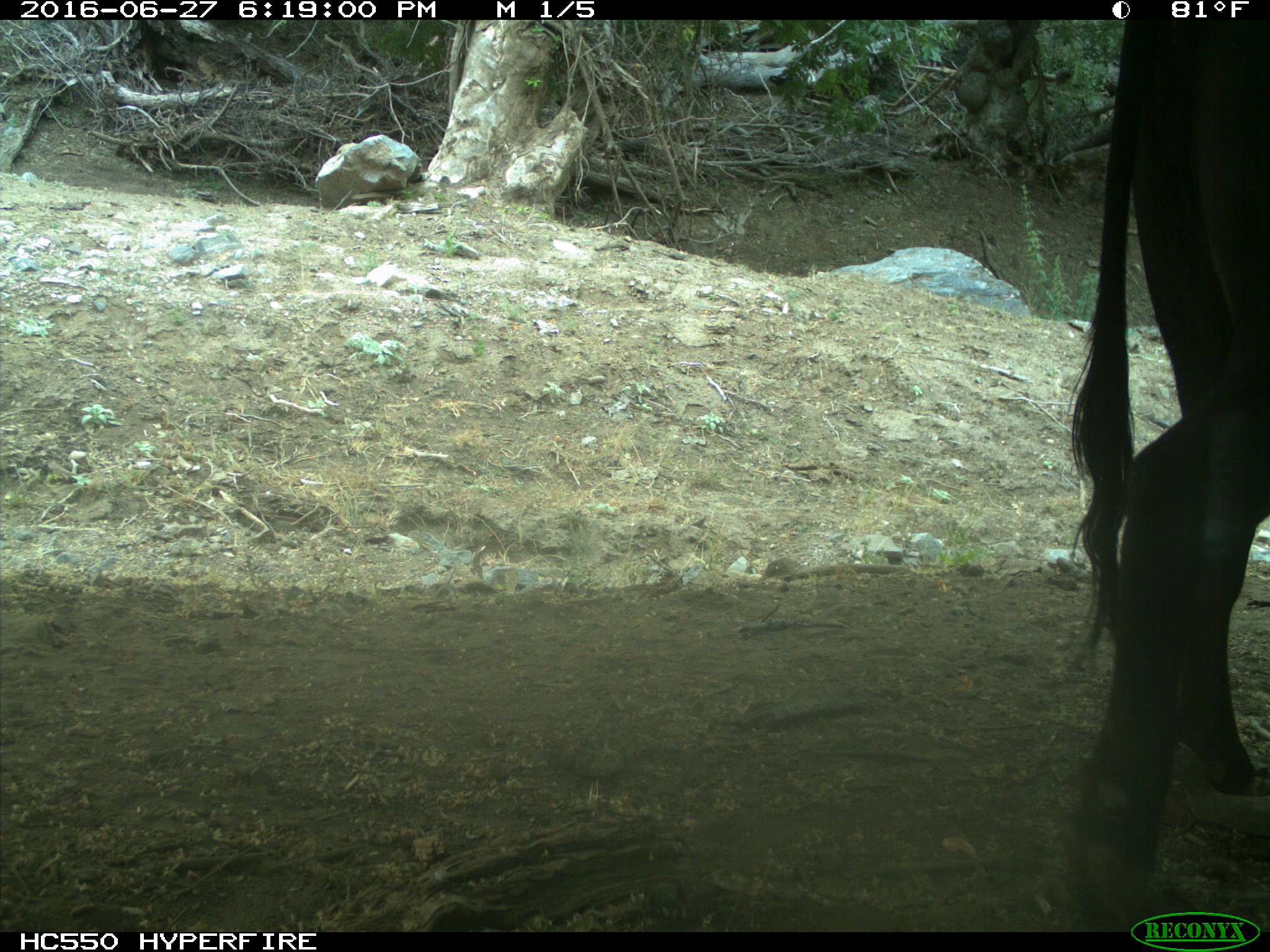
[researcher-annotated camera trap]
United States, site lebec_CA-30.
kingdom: Animalia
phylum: Chordata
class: Mammalia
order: Artiodactyla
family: Bovidae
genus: Bos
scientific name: Bos taurus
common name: domestic cow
Bos taurus (domestic cow).